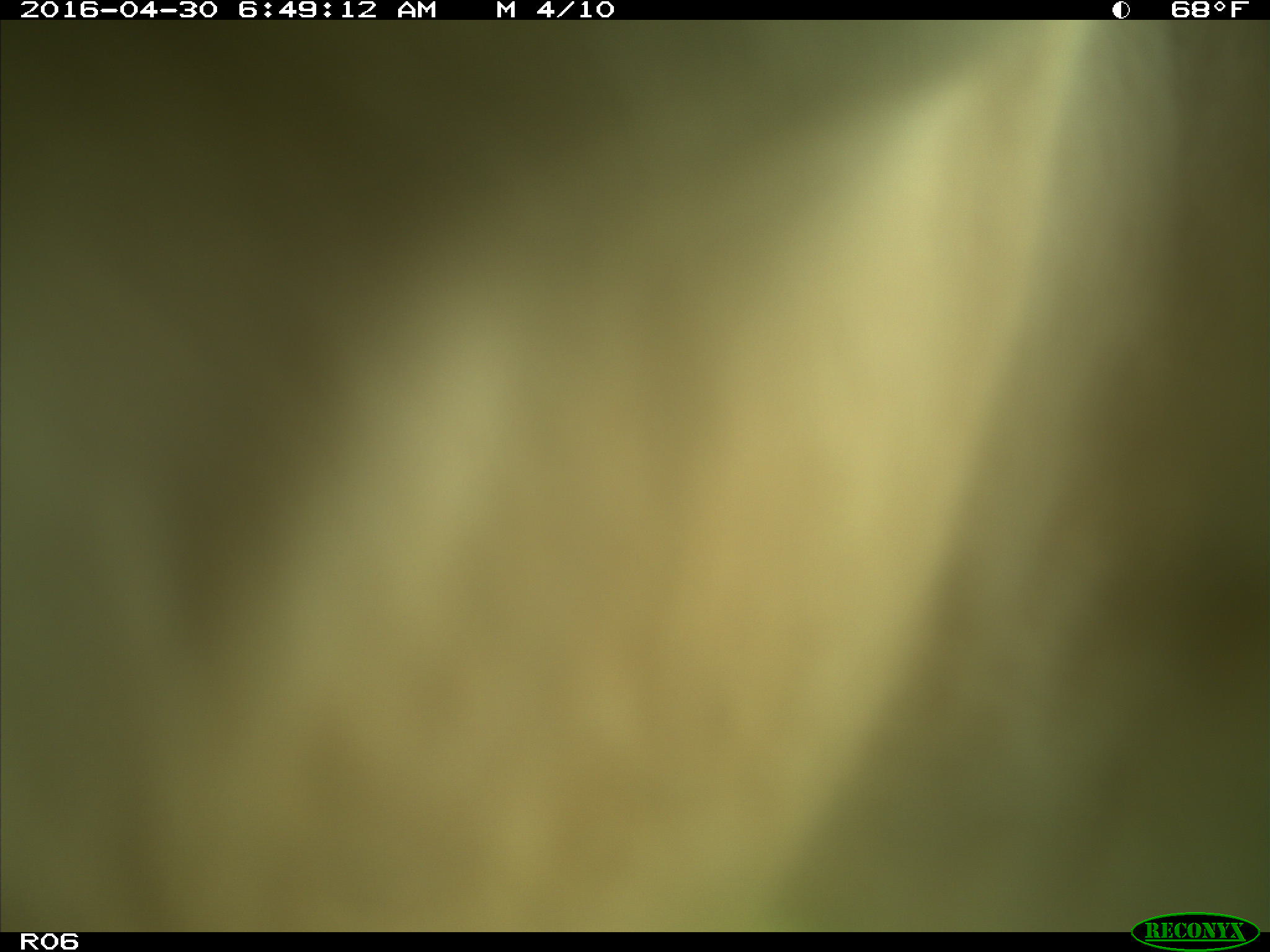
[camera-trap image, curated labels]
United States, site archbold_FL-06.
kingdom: Animalia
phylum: Chordata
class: Mammalia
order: Artiodactyla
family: Bovidae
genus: Bos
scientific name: Bos taurus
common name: domestic cow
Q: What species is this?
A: Bos taurus (domestic cow).